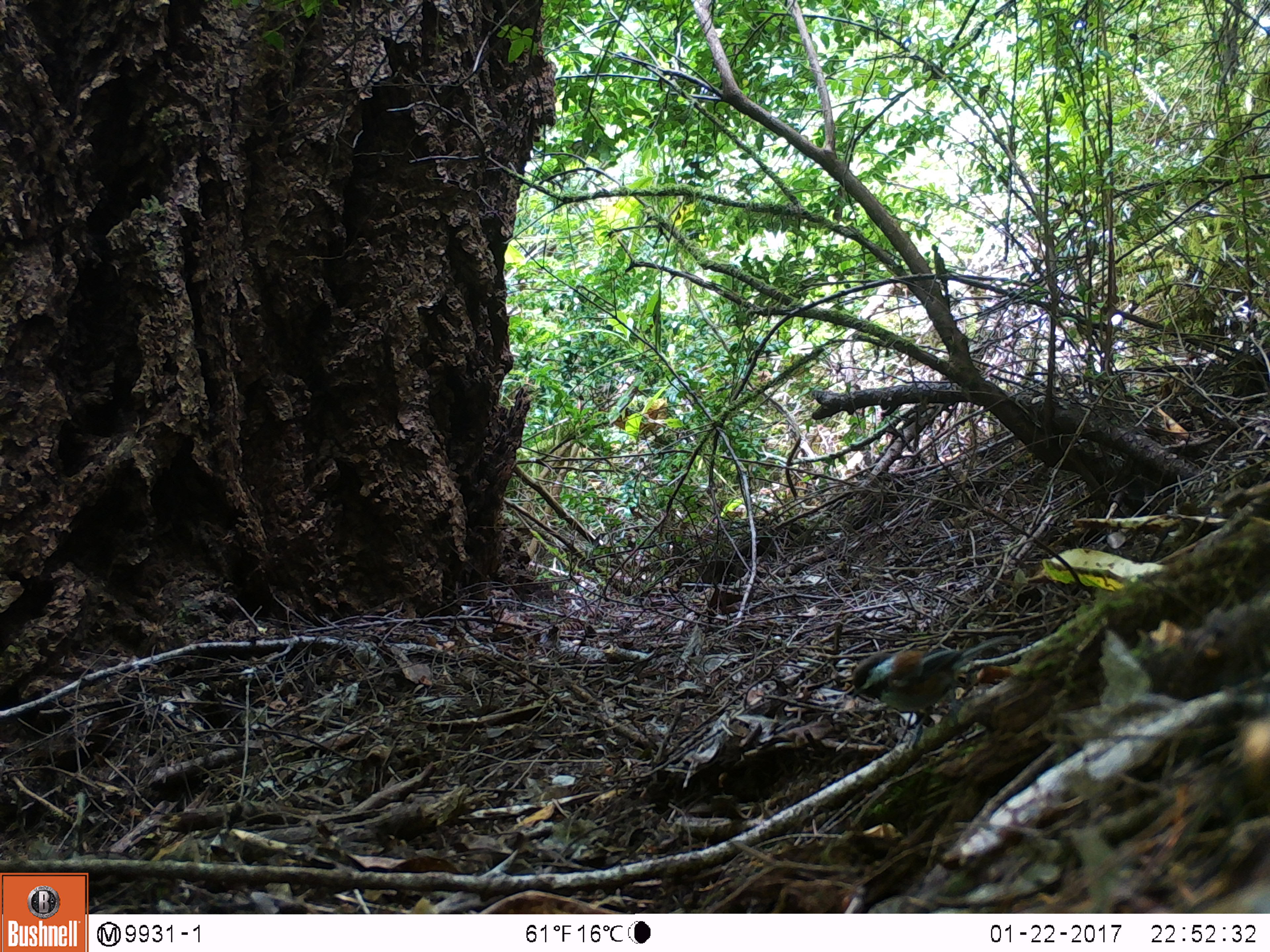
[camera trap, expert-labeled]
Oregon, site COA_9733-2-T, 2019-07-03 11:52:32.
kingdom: Animalia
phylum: Chordata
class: Aves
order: Passeriformes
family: Paridae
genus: Poecile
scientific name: Poecile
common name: chickadees and allies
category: poecile species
Poecile species (chickadees and allies) (Poecile).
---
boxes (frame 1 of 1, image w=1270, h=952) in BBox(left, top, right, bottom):
poecile species: BBox(831, 627, 1021, 717)